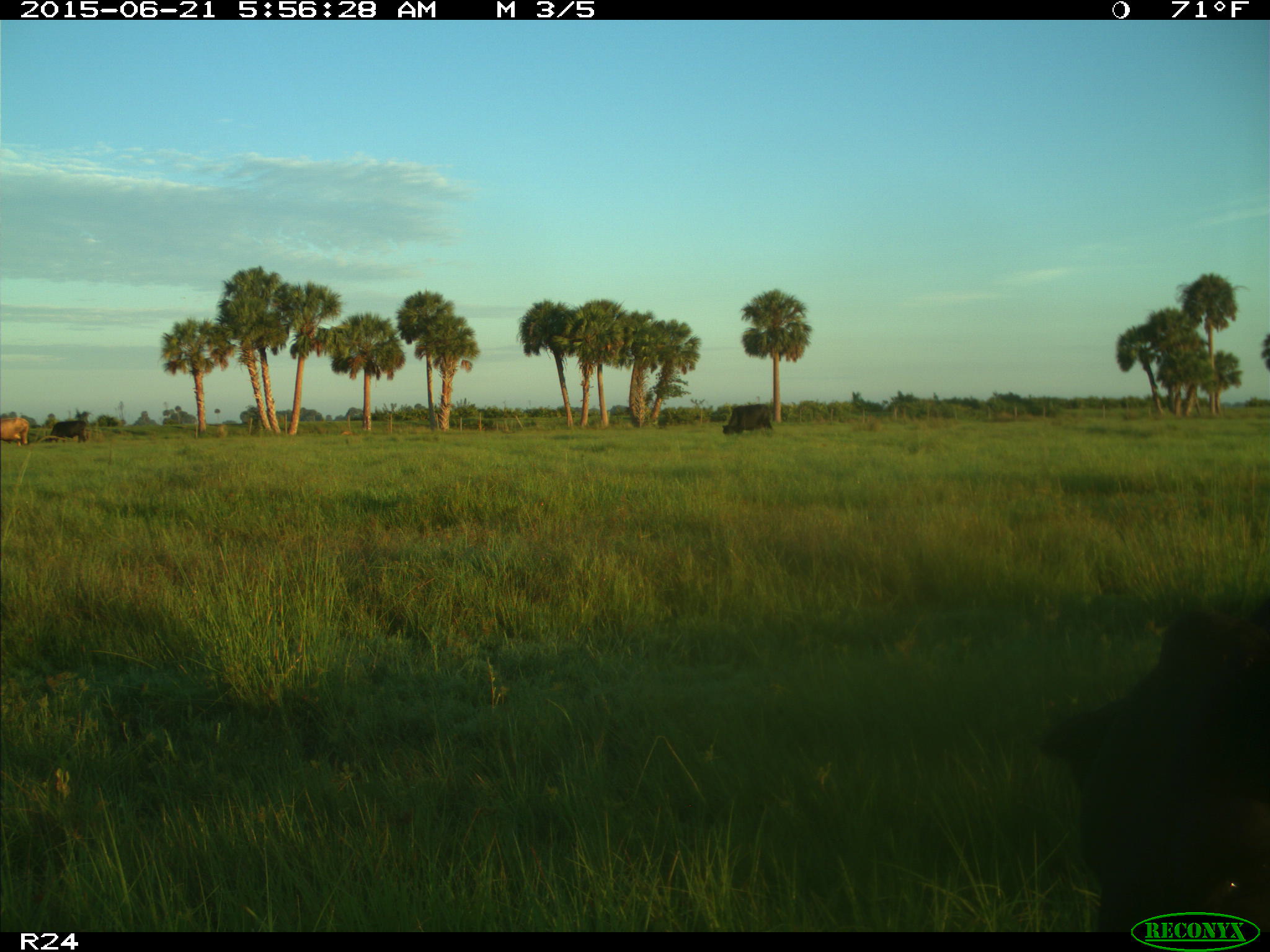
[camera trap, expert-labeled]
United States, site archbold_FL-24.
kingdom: Animalia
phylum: Chordata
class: Mammalia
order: Artiodactyla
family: Bovidae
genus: Bos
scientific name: Bos taurus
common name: domestic cow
Bos taurus (domestic cow).